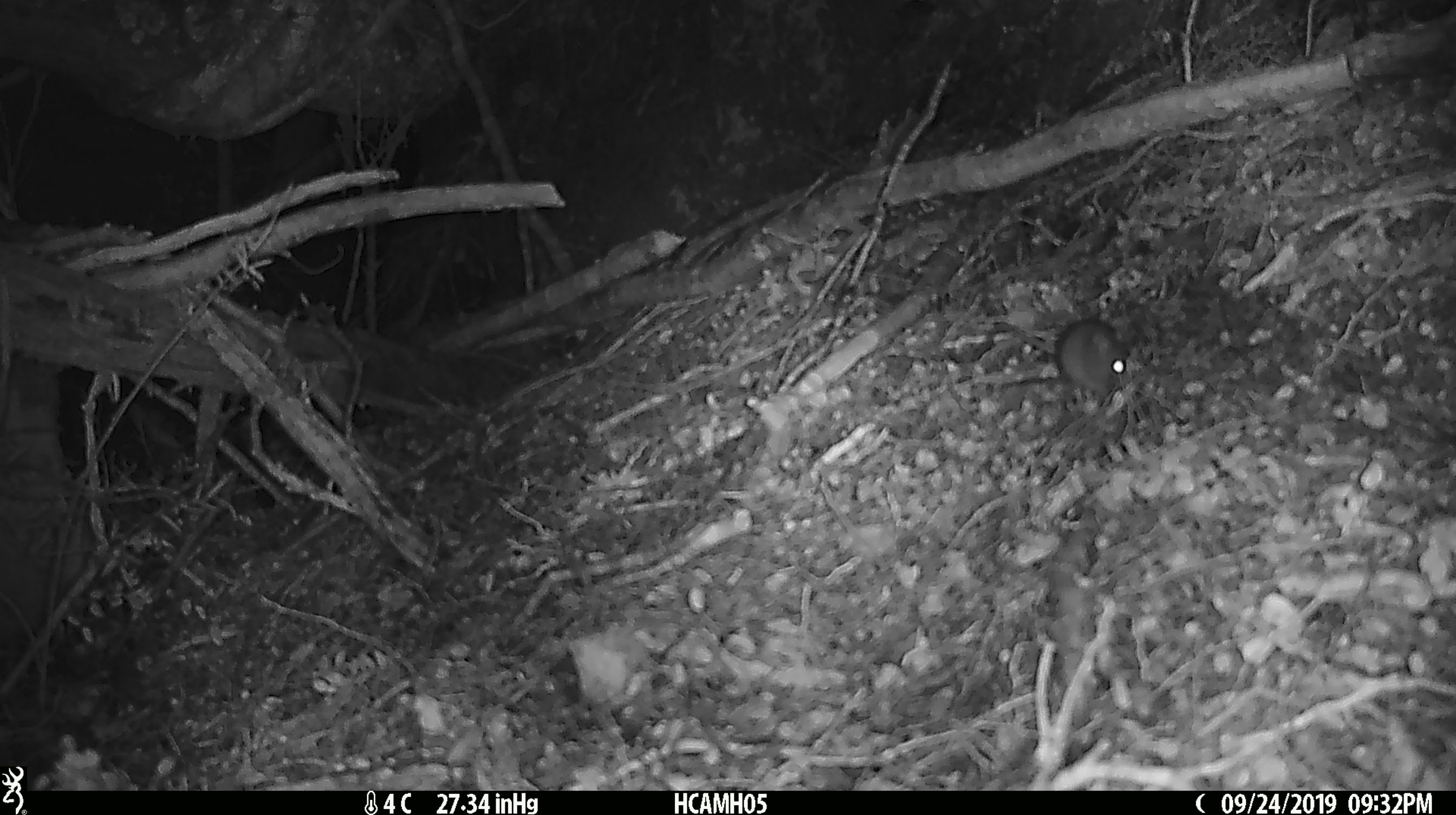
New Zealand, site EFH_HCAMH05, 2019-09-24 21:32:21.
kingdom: Animalia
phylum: Chordata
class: Mammalia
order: Rodentia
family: Muridae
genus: Mus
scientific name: Mus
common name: mouse